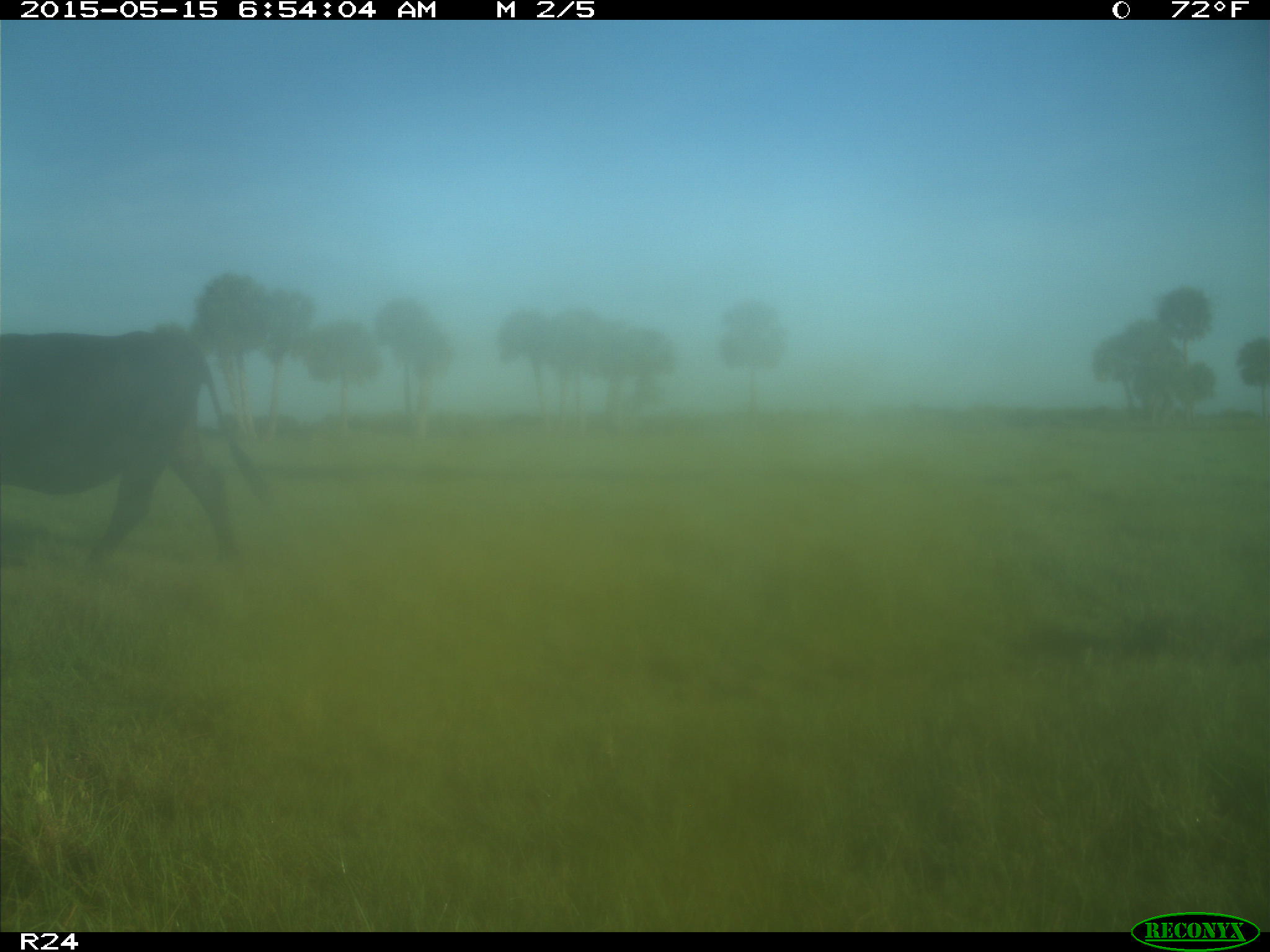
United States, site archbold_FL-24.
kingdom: Animalia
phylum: Chordata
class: Mammalia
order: Artiodactyla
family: Bovidae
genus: Bos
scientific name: Bos taurus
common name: domestic cow